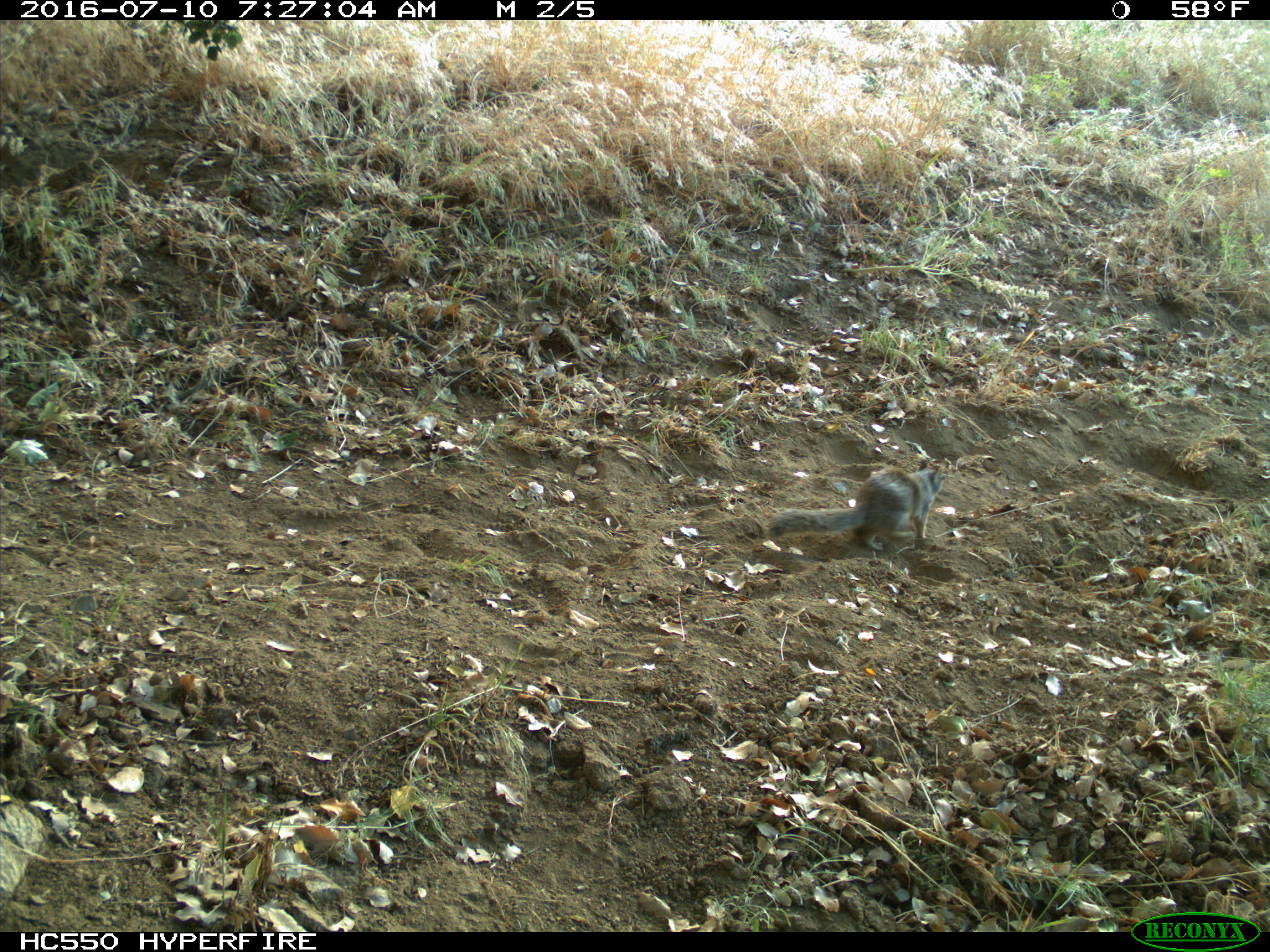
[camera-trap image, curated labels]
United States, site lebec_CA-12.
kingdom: Animalia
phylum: Chordata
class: Mammalia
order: Rodentia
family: Sciuridae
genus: Otospermophilus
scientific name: Otospermophilus beecheyi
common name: california ground squirrel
Otospermophilus beecheyi (california ground squirrel).